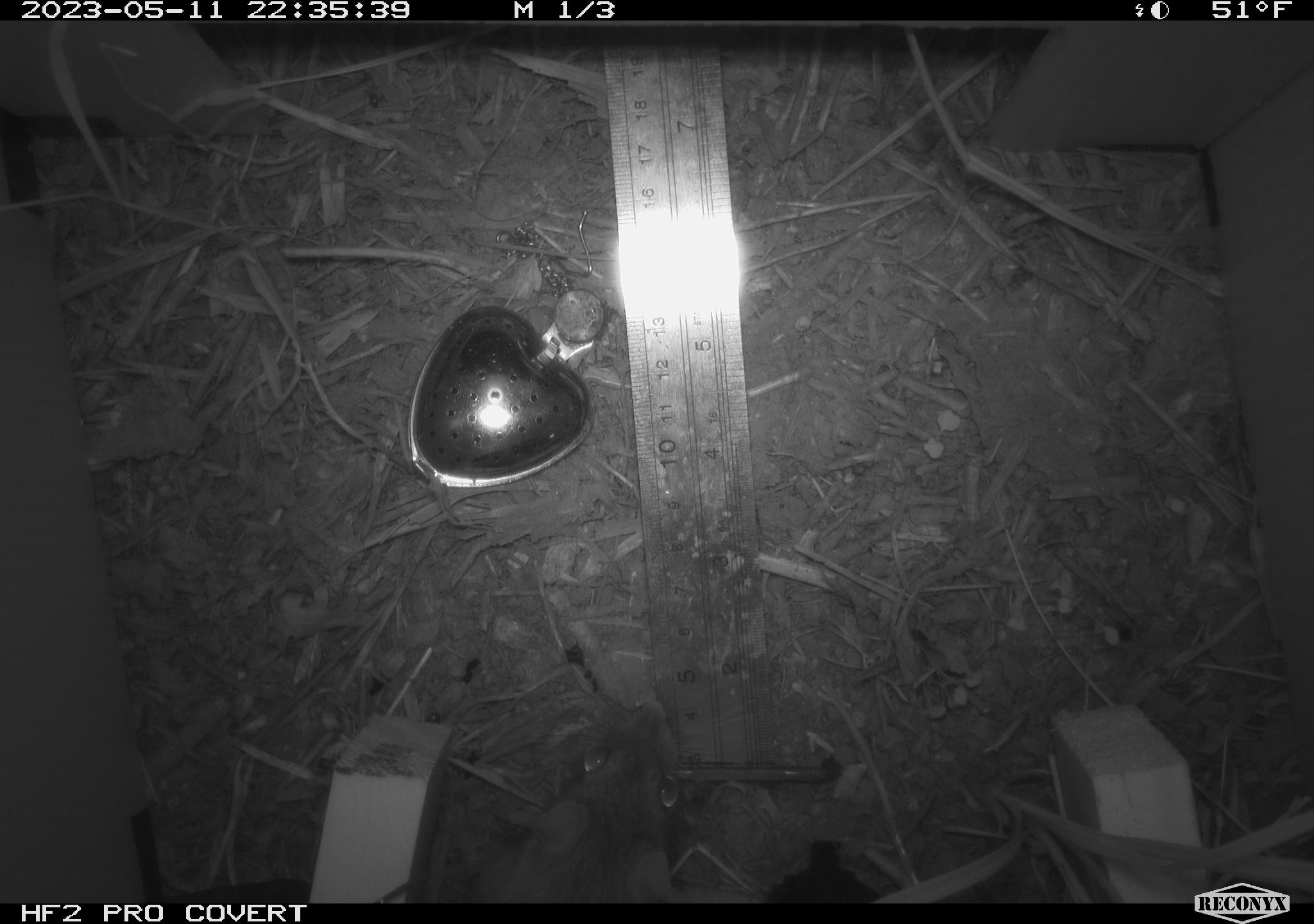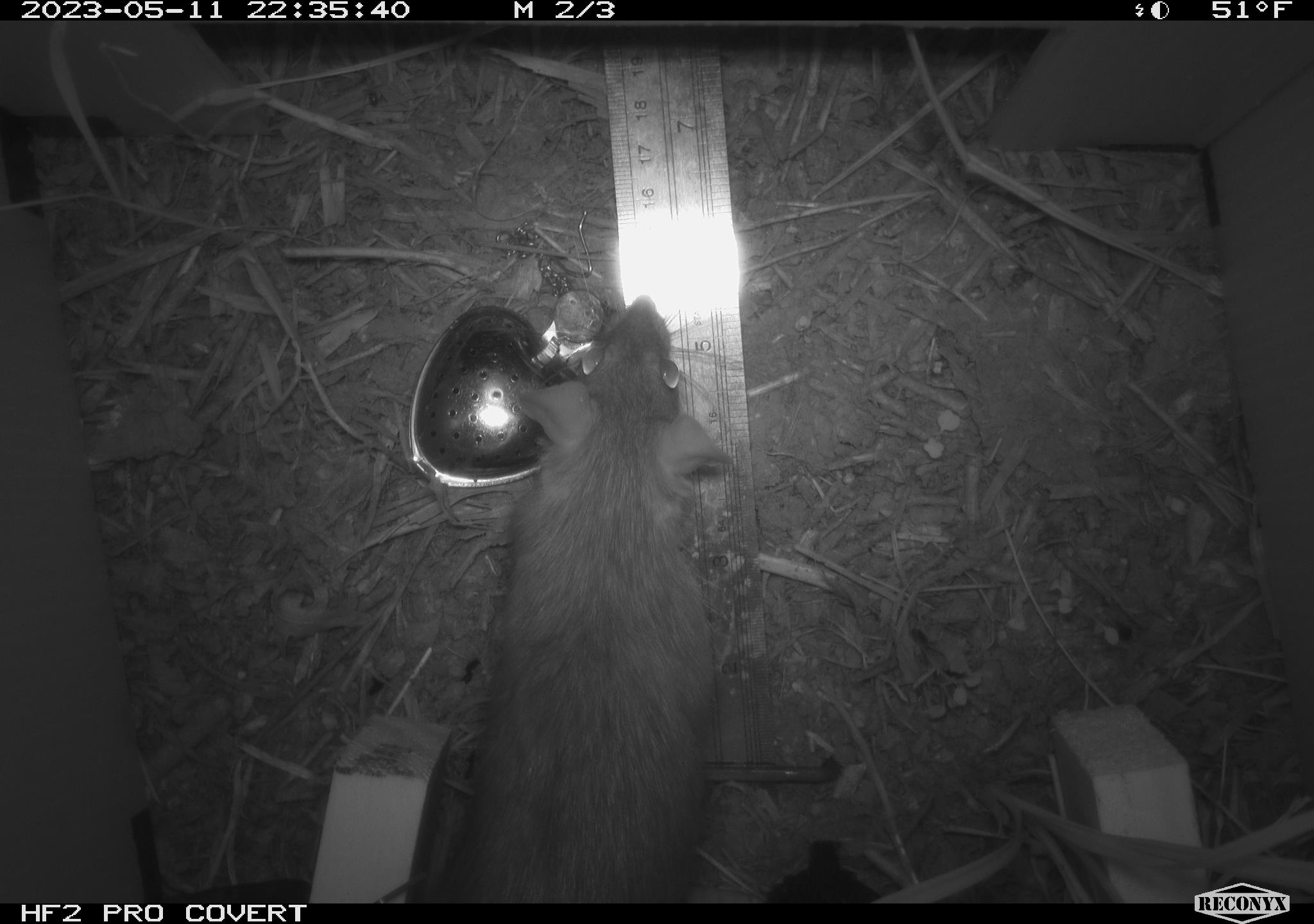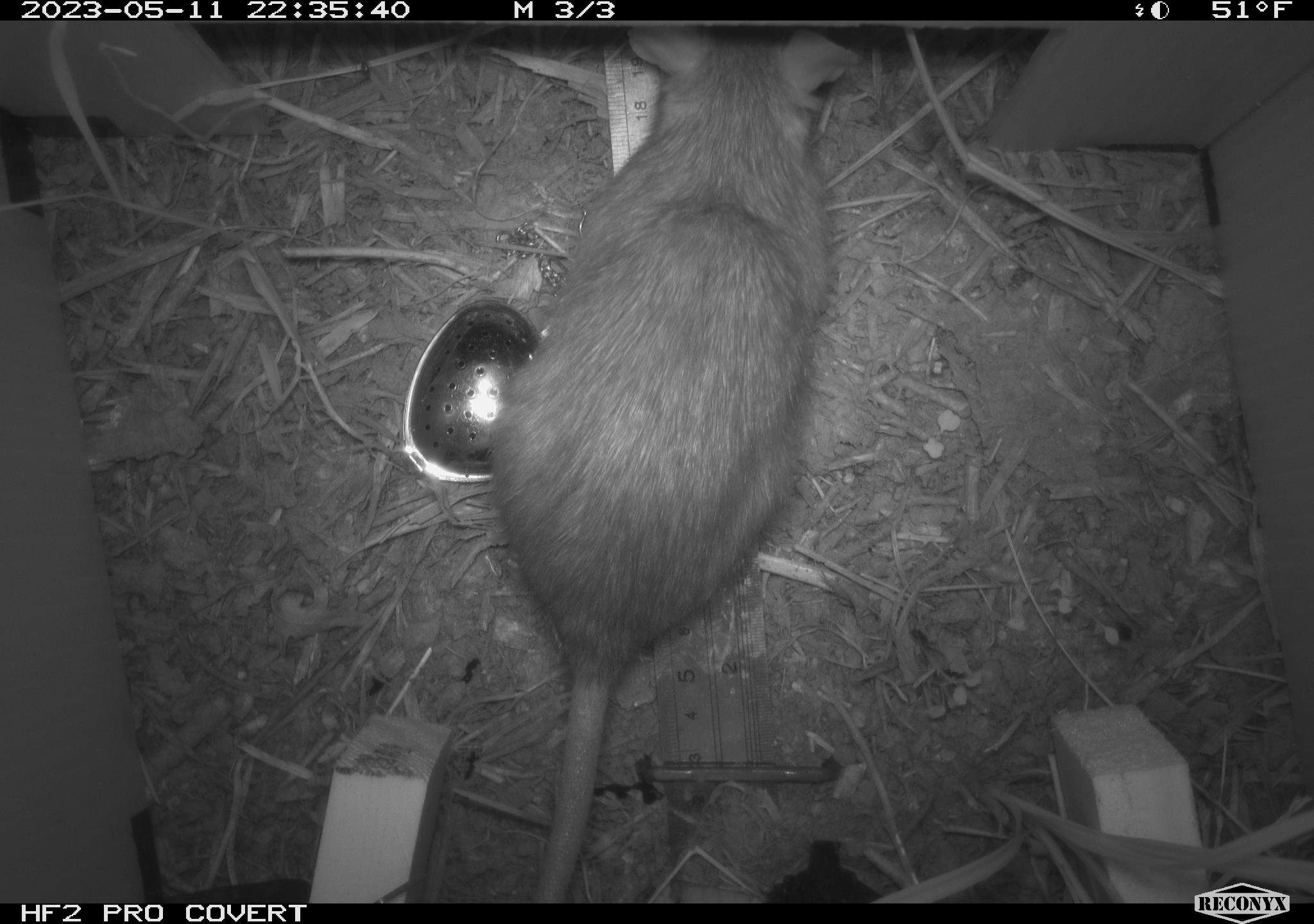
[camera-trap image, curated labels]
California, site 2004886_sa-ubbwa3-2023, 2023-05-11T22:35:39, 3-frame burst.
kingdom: Animalia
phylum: Chordata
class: Mammalia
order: Rodentia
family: Muridae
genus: Rattus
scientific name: Rattus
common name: rat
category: rattus species